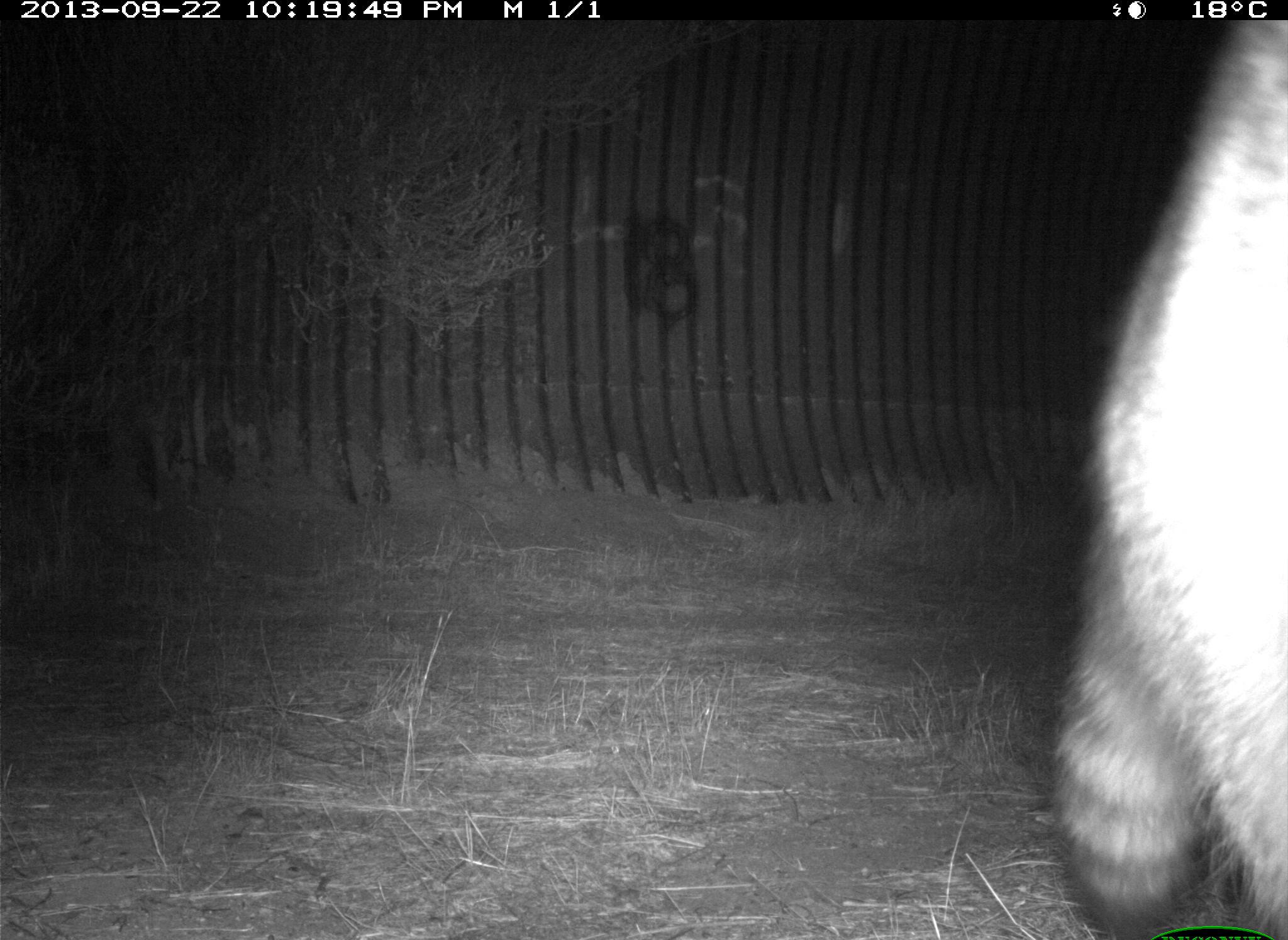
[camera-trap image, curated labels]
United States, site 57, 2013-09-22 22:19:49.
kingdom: Animalia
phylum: Chordata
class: Mammalia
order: Carnivora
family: Procyonidae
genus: Procyon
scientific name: Procyon lotor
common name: raccoon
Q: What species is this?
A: Raccoon (Procyon lotor).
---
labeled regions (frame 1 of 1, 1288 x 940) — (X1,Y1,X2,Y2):
raccoon: (1053,20,1285,940)